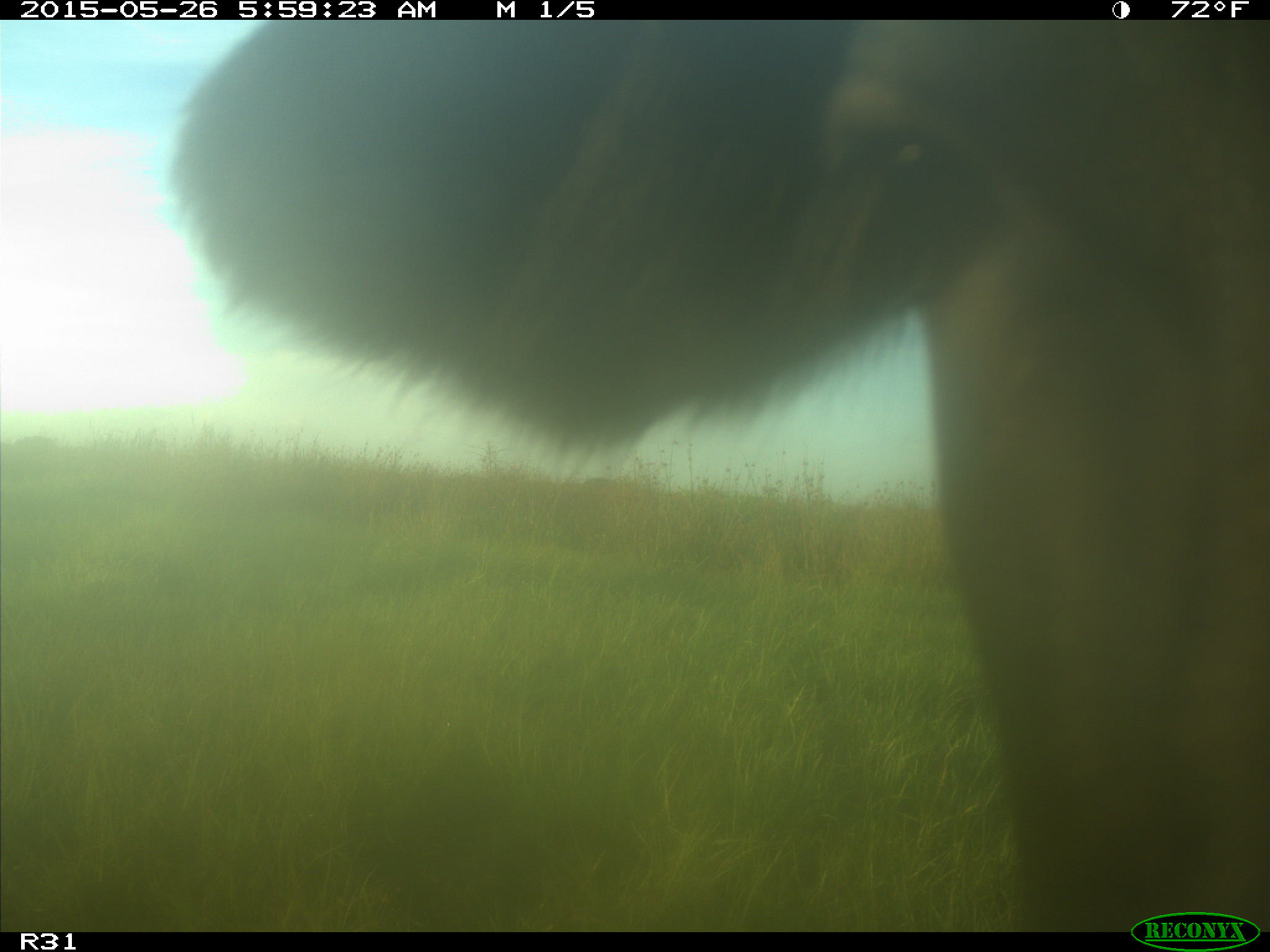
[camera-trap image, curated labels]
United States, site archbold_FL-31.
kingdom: Animalia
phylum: Chordata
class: Mammalia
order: Artiodactyla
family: Bovidae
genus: Bos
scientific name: Bos taurus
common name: domestic cow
Bos taurus (domestic cow).